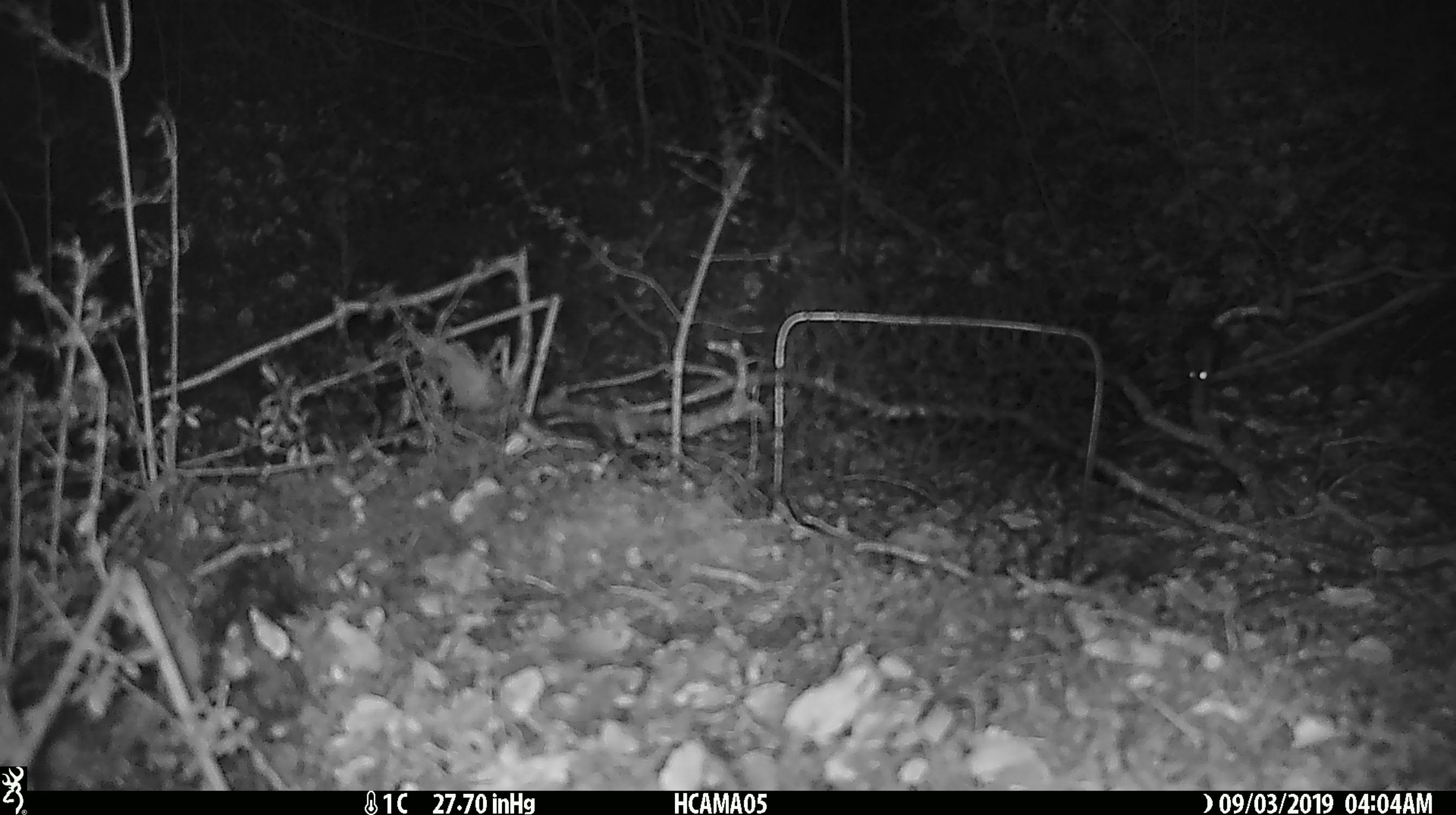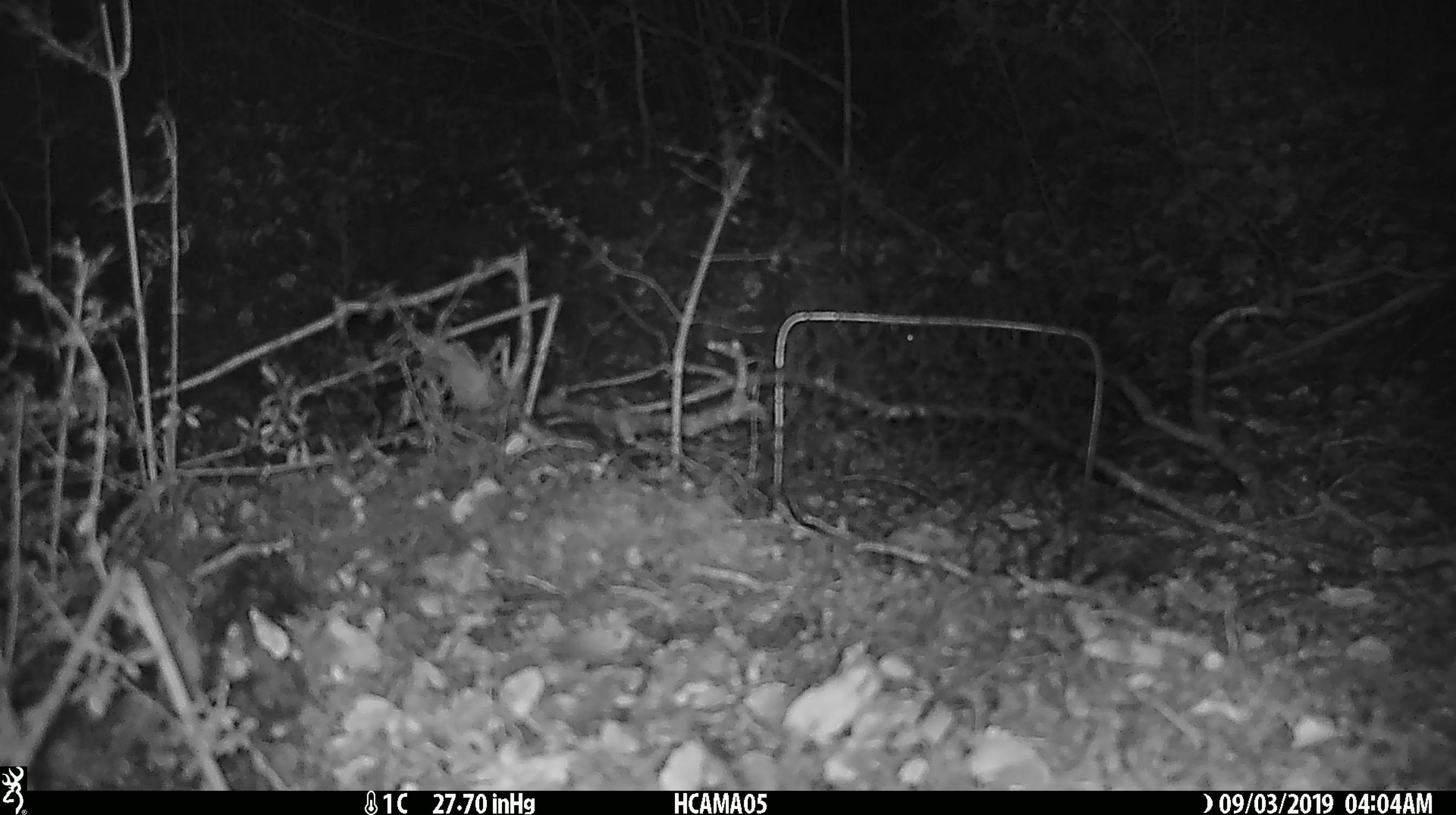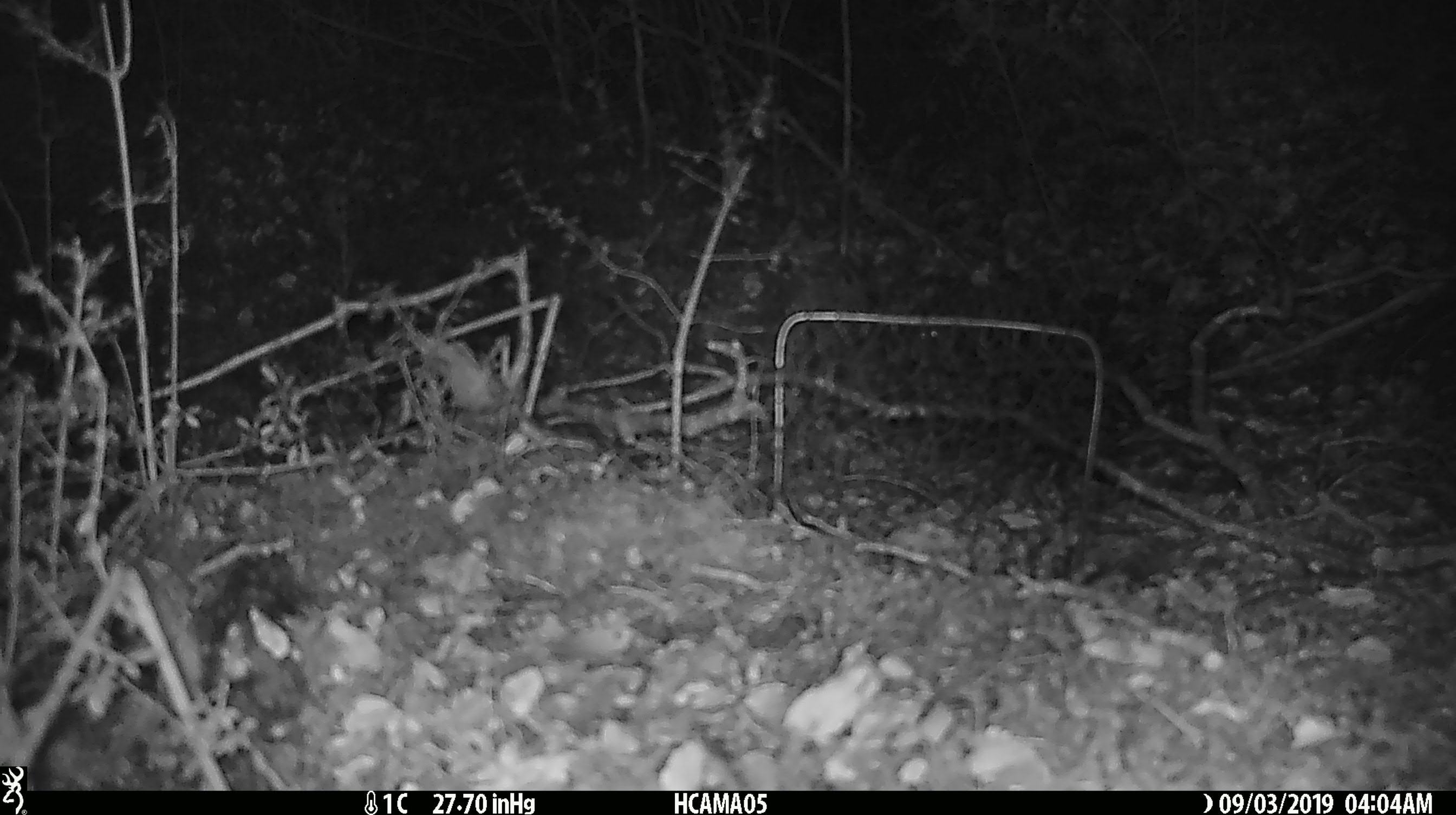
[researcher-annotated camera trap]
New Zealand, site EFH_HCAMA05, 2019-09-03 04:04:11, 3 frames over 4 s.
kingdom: Animalia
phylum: Chordata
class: Mammalia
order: Rodentia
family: Muridae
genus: Mus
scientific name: Mus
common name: mouse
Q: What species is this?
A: Mouse (Mus).